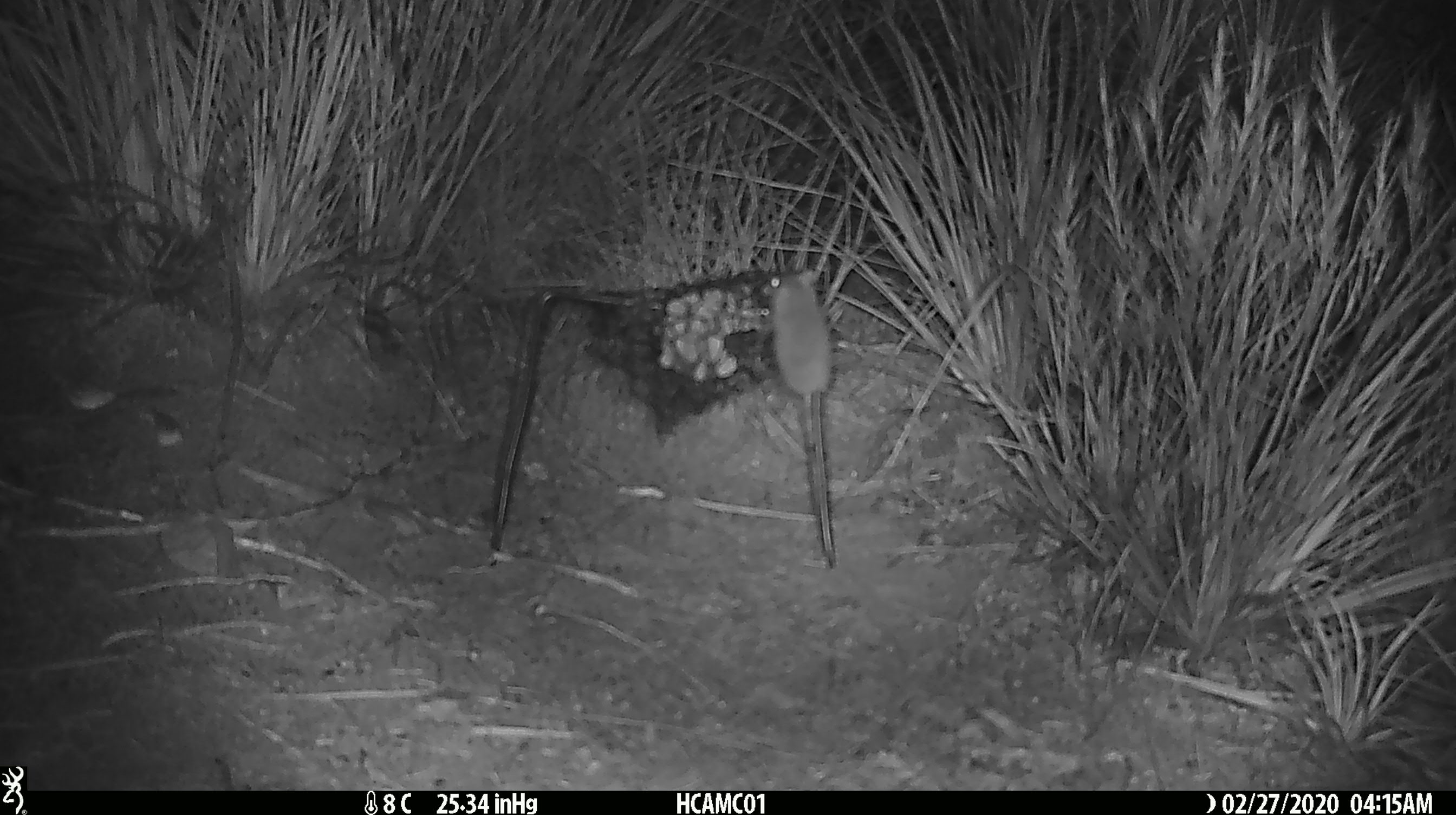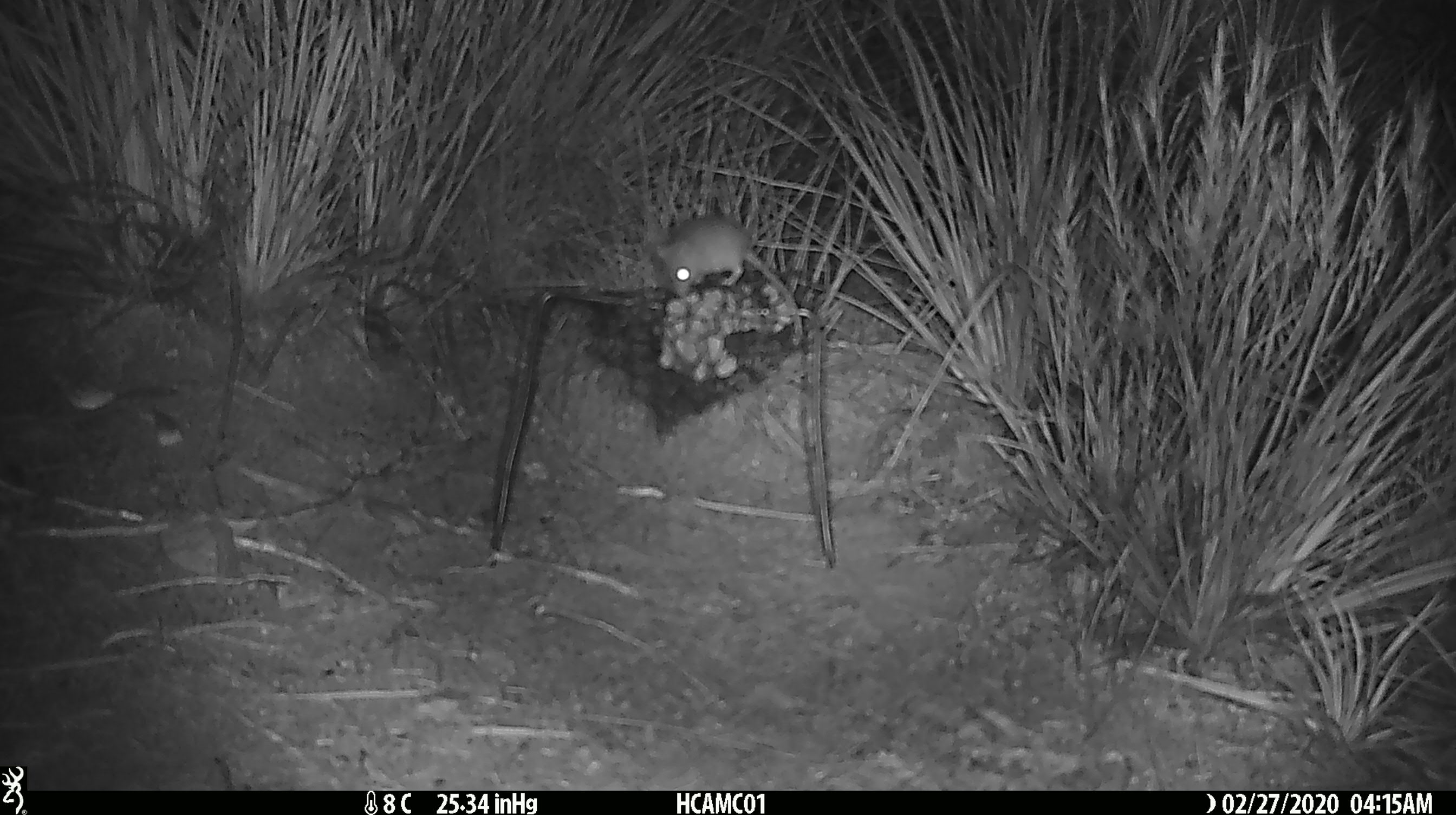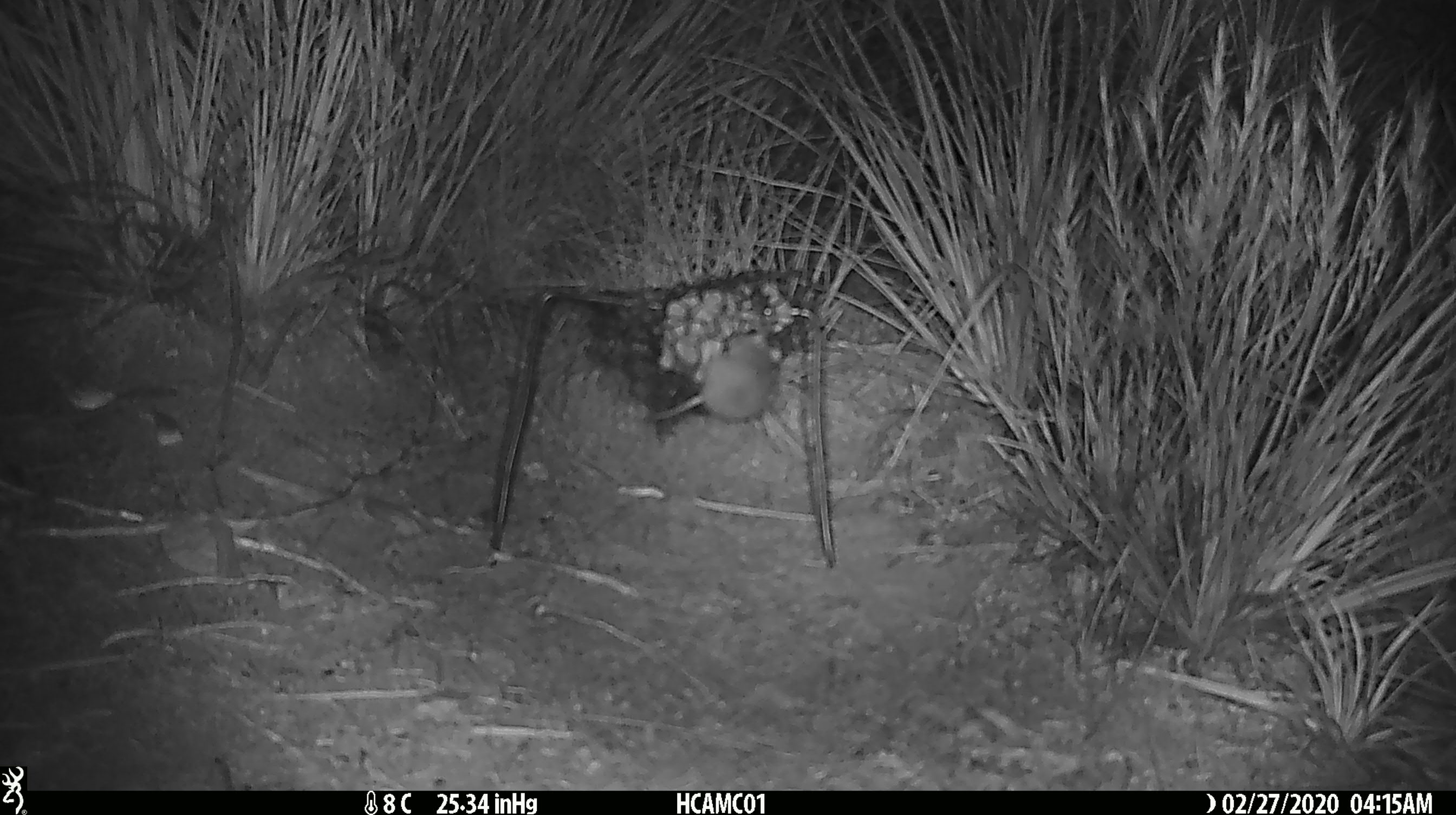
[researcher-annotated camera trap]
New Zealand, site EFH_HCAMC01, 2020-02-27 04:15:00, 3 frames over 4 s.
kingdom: Animalia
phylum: Chordata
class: Mammalia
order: Rodentia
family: Muridae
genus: Mus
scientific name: Mus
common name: mouse